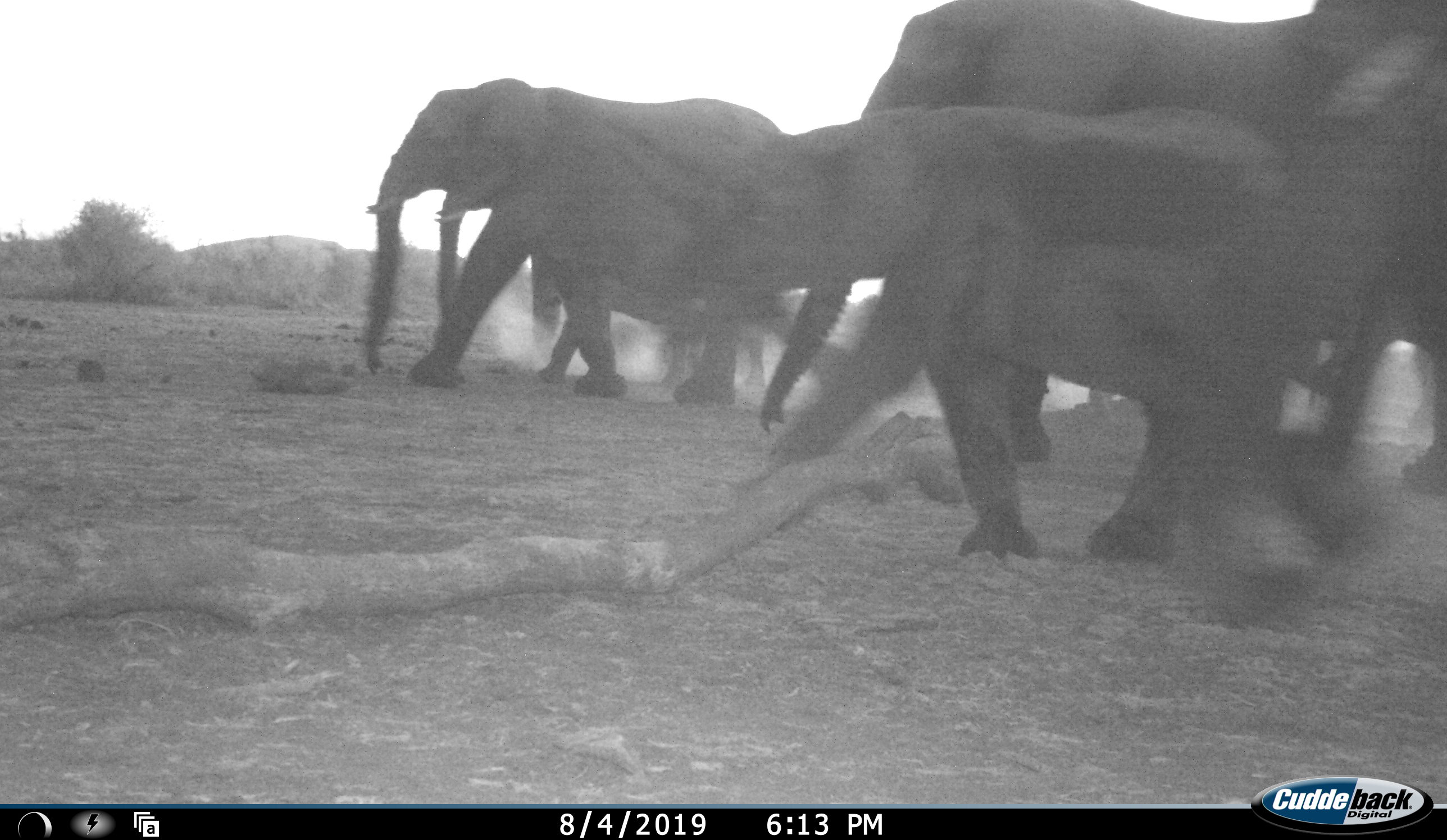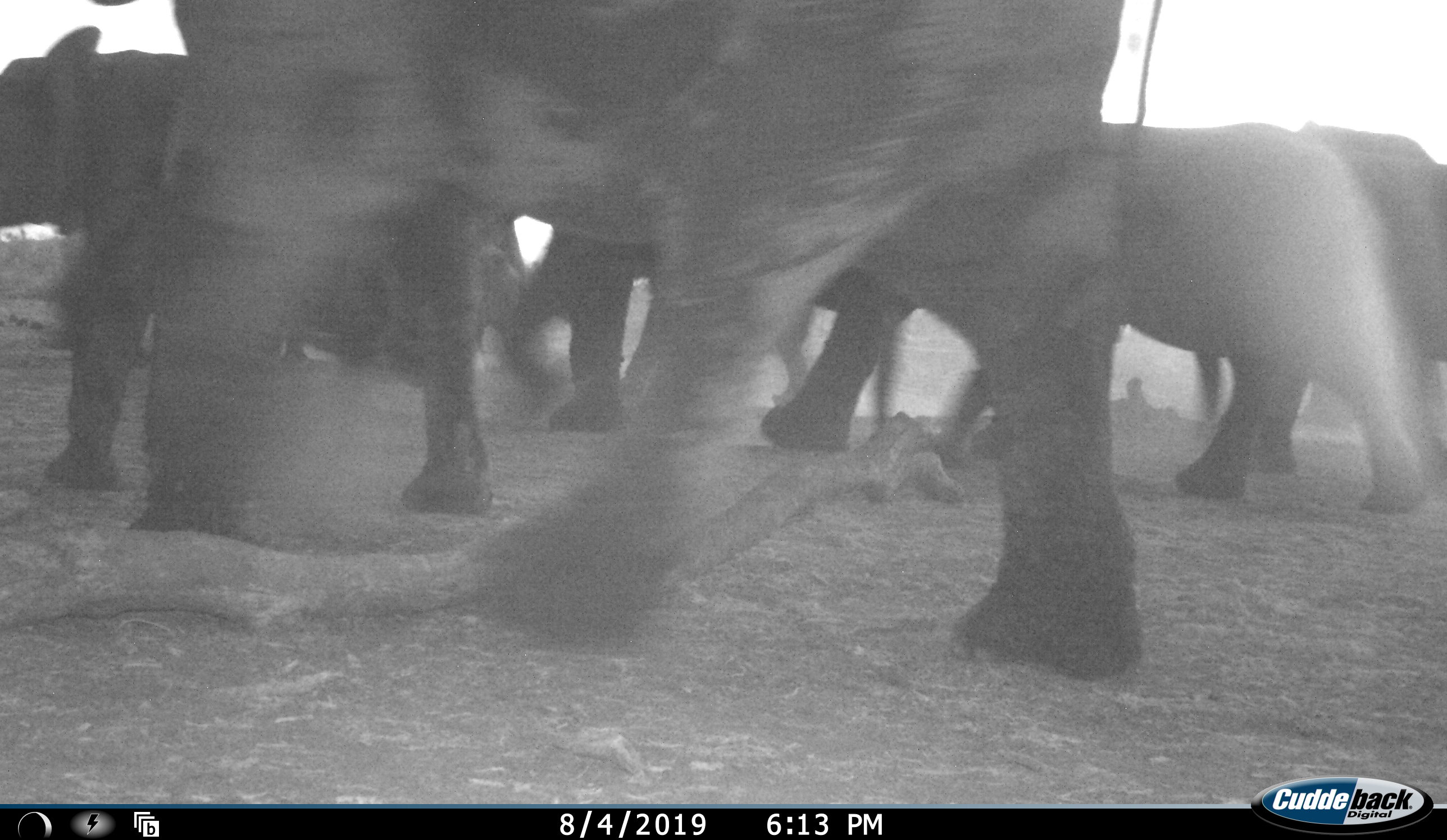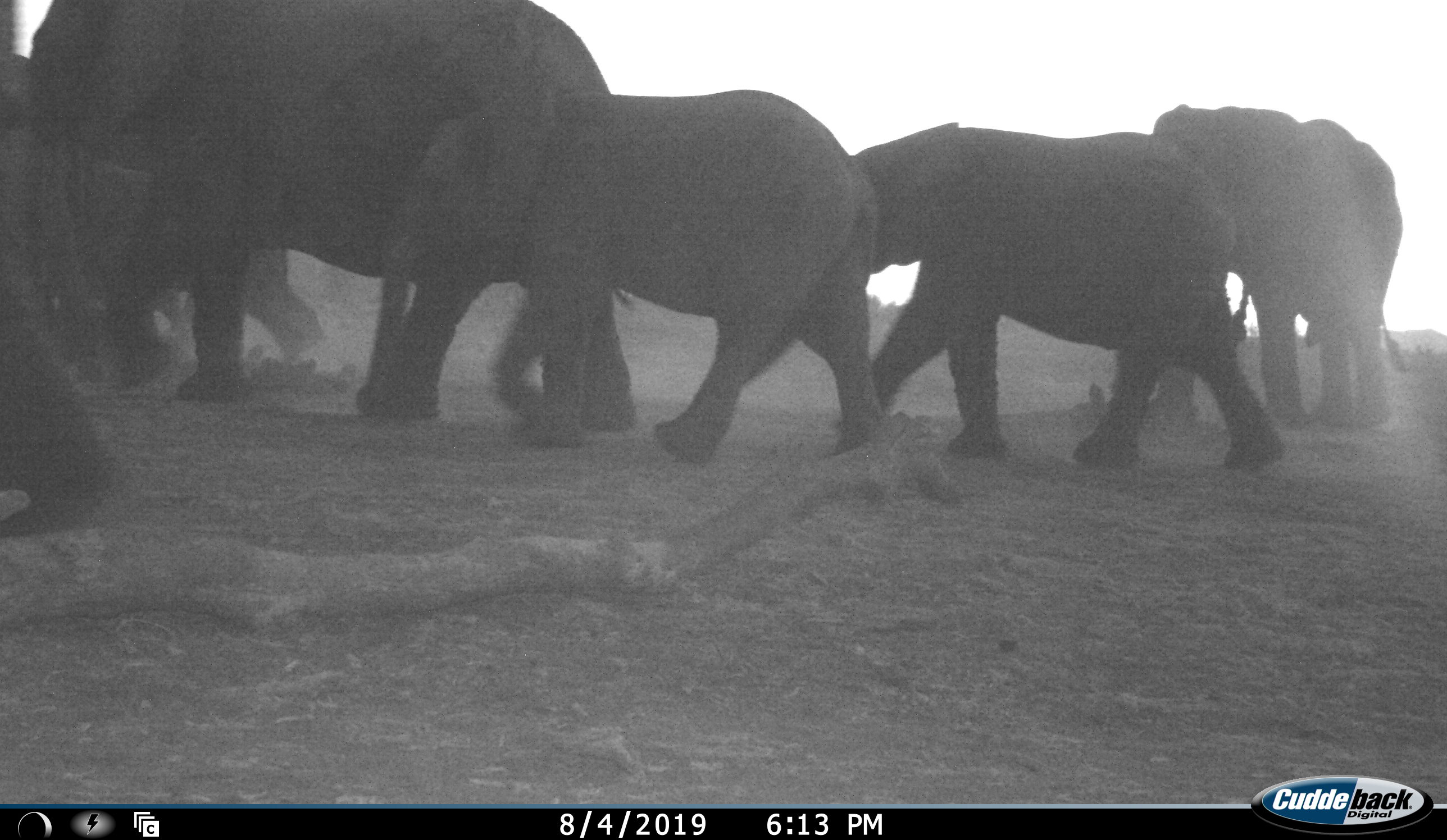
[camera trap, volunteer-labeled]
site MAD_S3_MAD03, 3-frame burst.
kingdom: Animalia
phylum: Chordata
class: Mammalia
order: Proboscidea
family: Elephantidae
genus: Loxodonta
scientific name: Loxodonta africana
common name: african bush elephant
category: elephant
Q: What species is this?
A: Elephant (african bush elephant) (Loxodonta africana).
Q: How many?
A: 10.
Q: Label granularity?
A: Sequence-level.